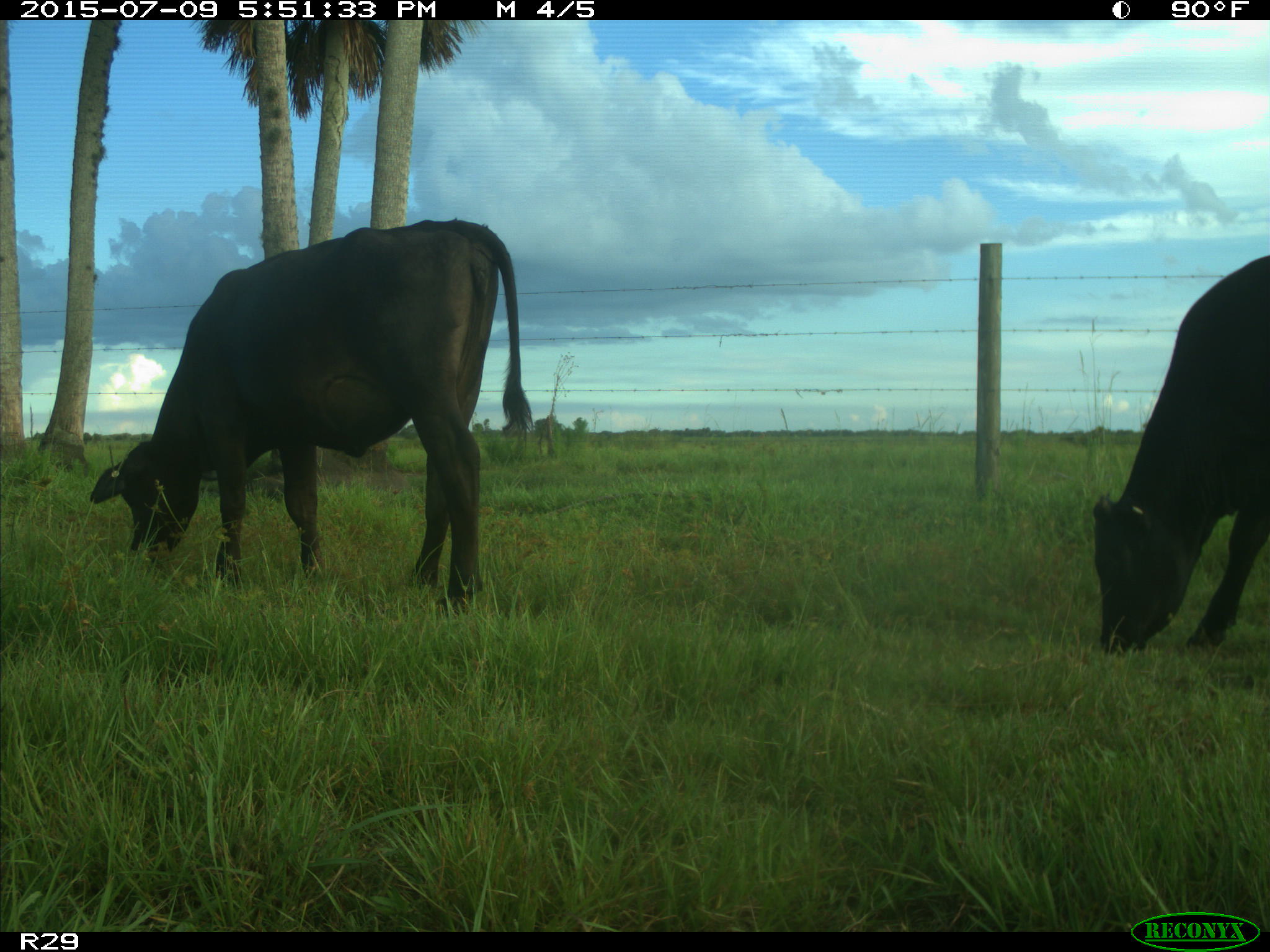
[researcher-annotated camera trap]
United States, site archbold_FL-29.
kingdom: Animalia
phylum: Chordata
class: Mammalia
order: Artiodactyla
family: Bovidae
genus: Bos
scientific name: Bos taurus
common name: domestic cow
Bos taurus (domestic cow).